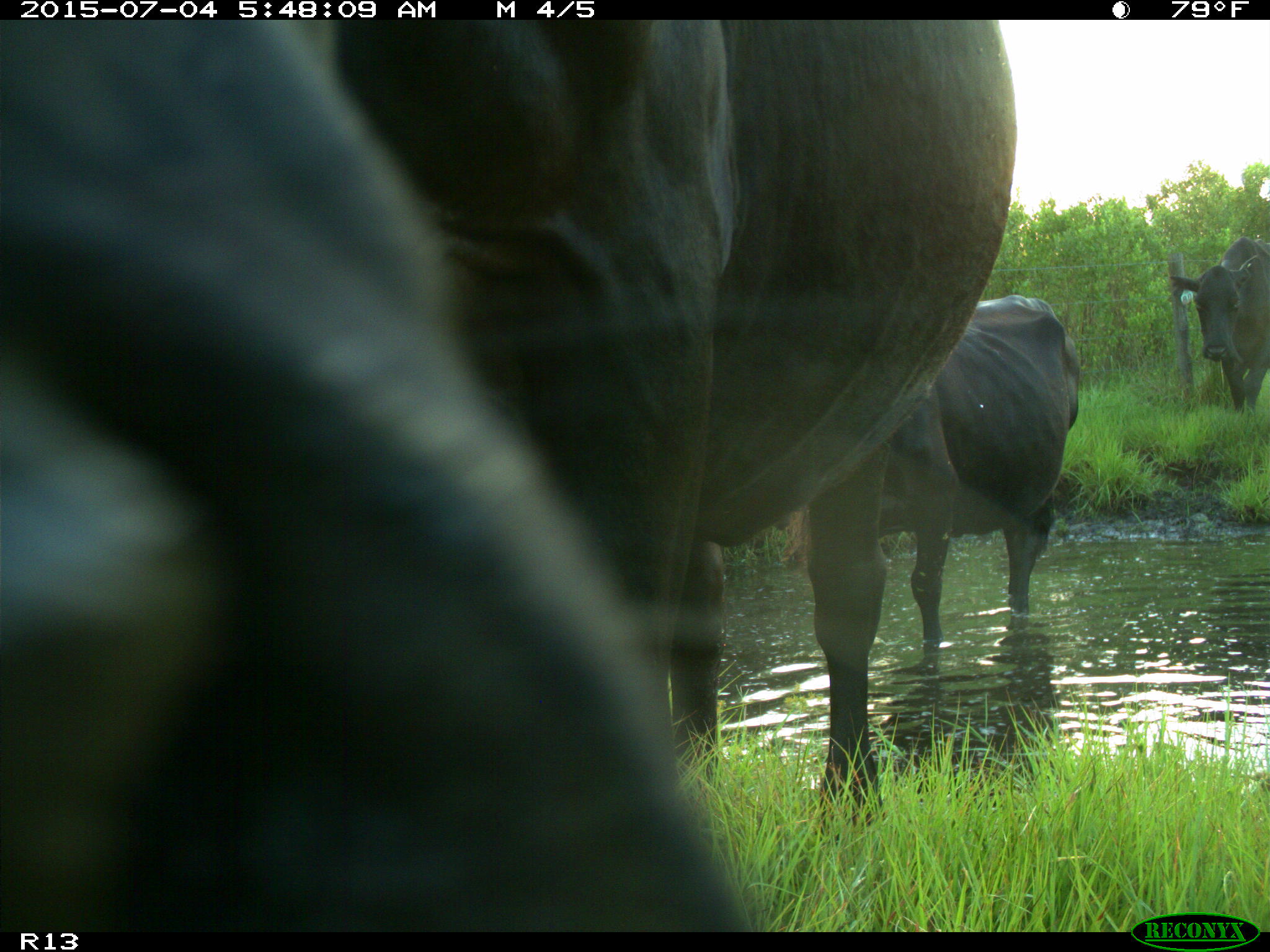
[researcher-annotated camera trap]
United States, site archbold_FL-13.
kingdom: Animalia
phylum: Chordata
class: Mammalia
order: Artiodactyla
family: Bovidae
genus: Bos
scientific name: Bos taurus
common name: domestic cow